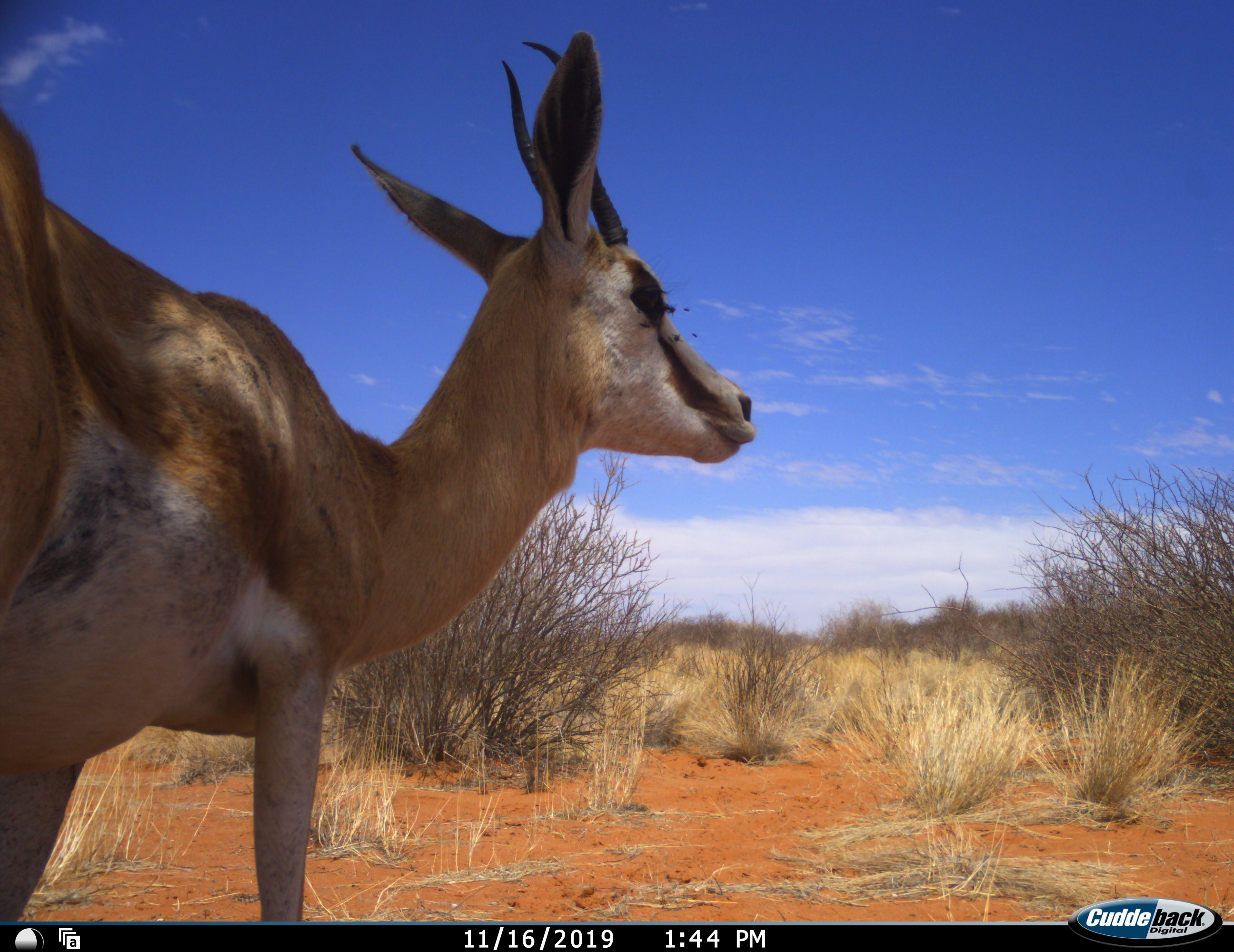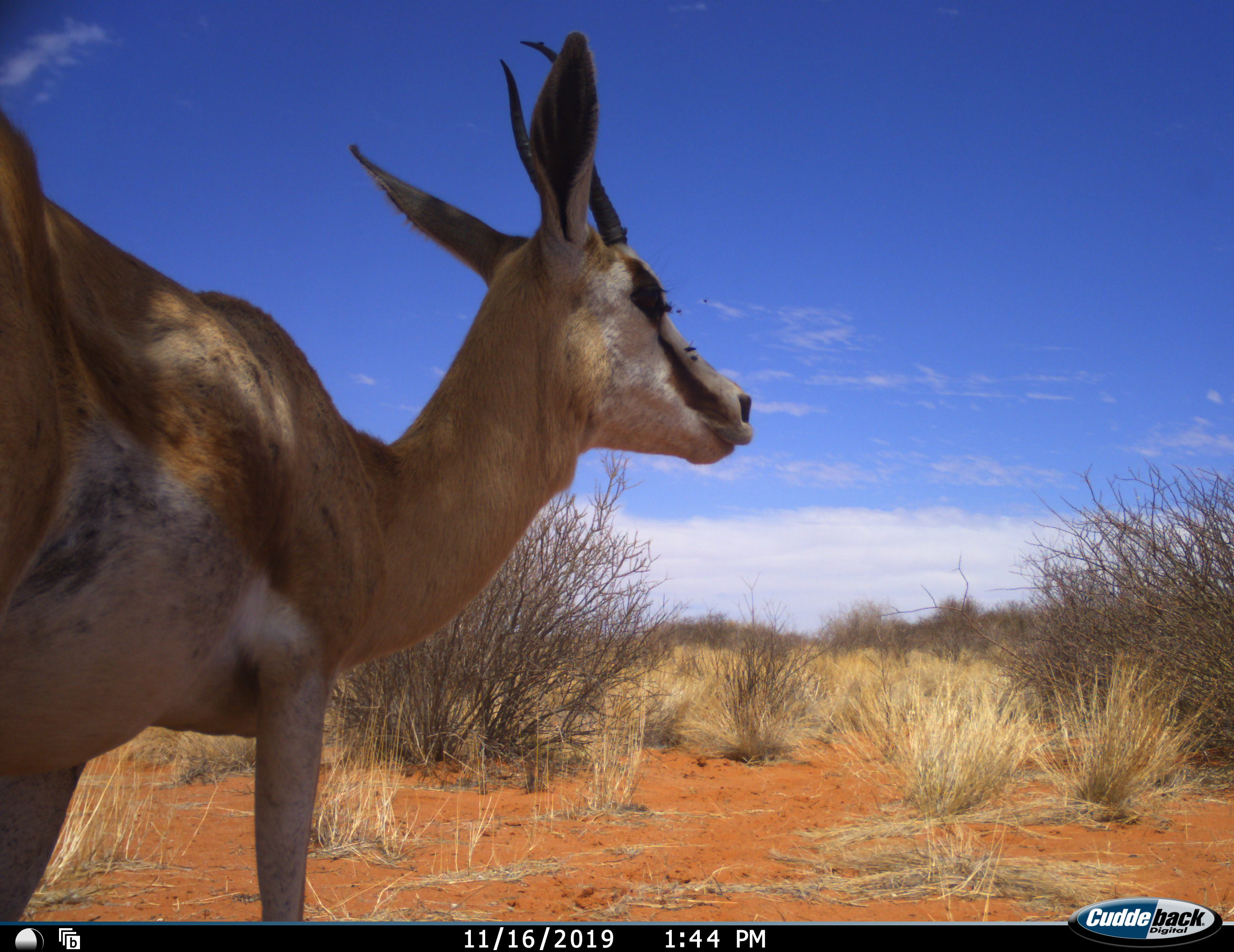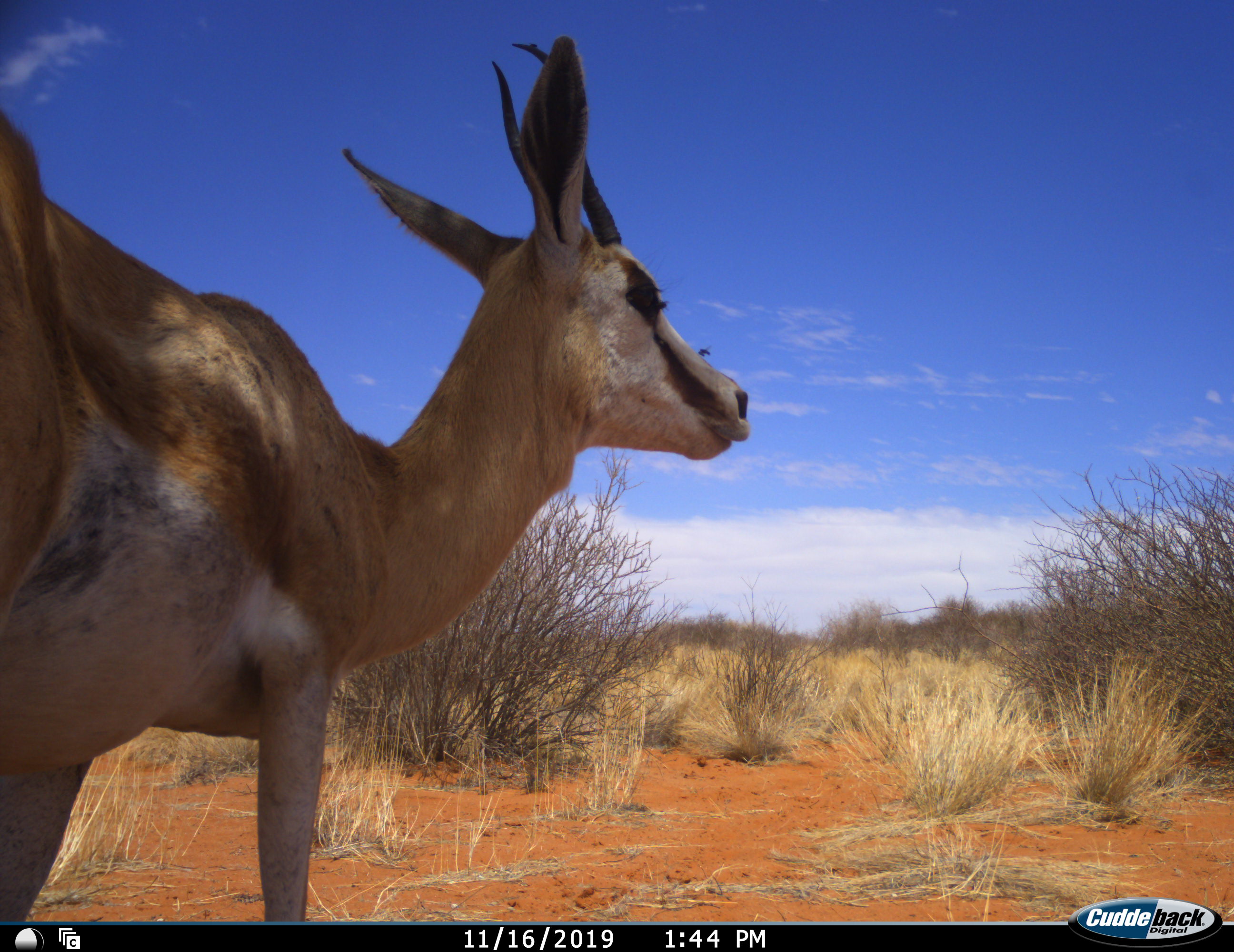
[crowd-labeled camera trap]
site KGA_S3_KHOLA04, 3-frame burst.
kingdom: Animalia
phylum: Chordata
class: Mammalia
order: Artiodactyla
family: Bovidae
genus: Antidorcas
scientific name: Antidorcas marsupialis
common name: springbok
Springbok (Antidorcas marsupialis), count 1. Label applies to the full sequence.